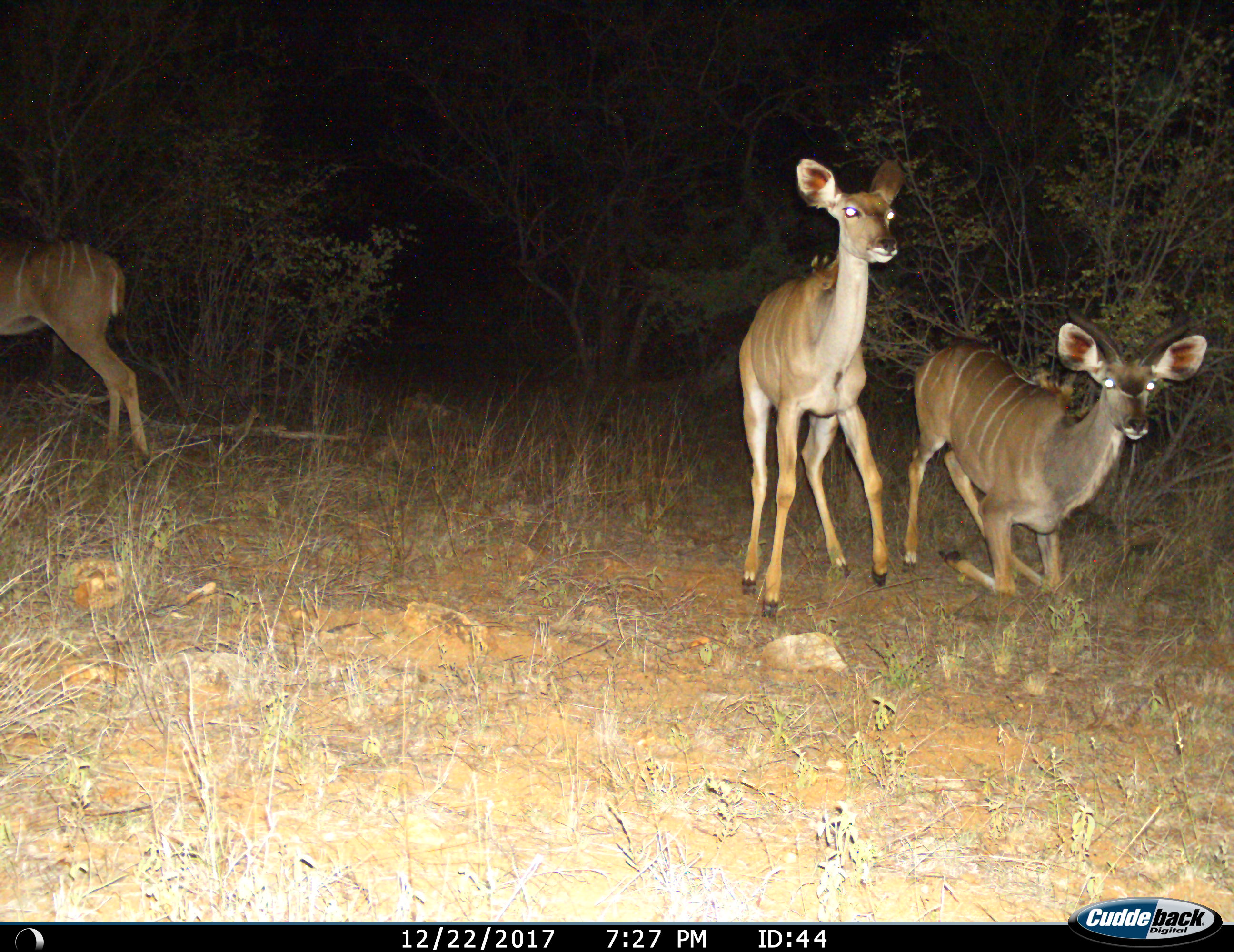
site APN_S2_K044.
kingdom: Animalia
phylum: Chordata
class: Mammalia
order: Artiodactyla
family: Bovidae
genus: Tragelaphus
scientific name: Tragelaphus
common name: kudu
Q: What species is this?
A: Kudu (Tragelaphus).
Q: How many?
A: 3.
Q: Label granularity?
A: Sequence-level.